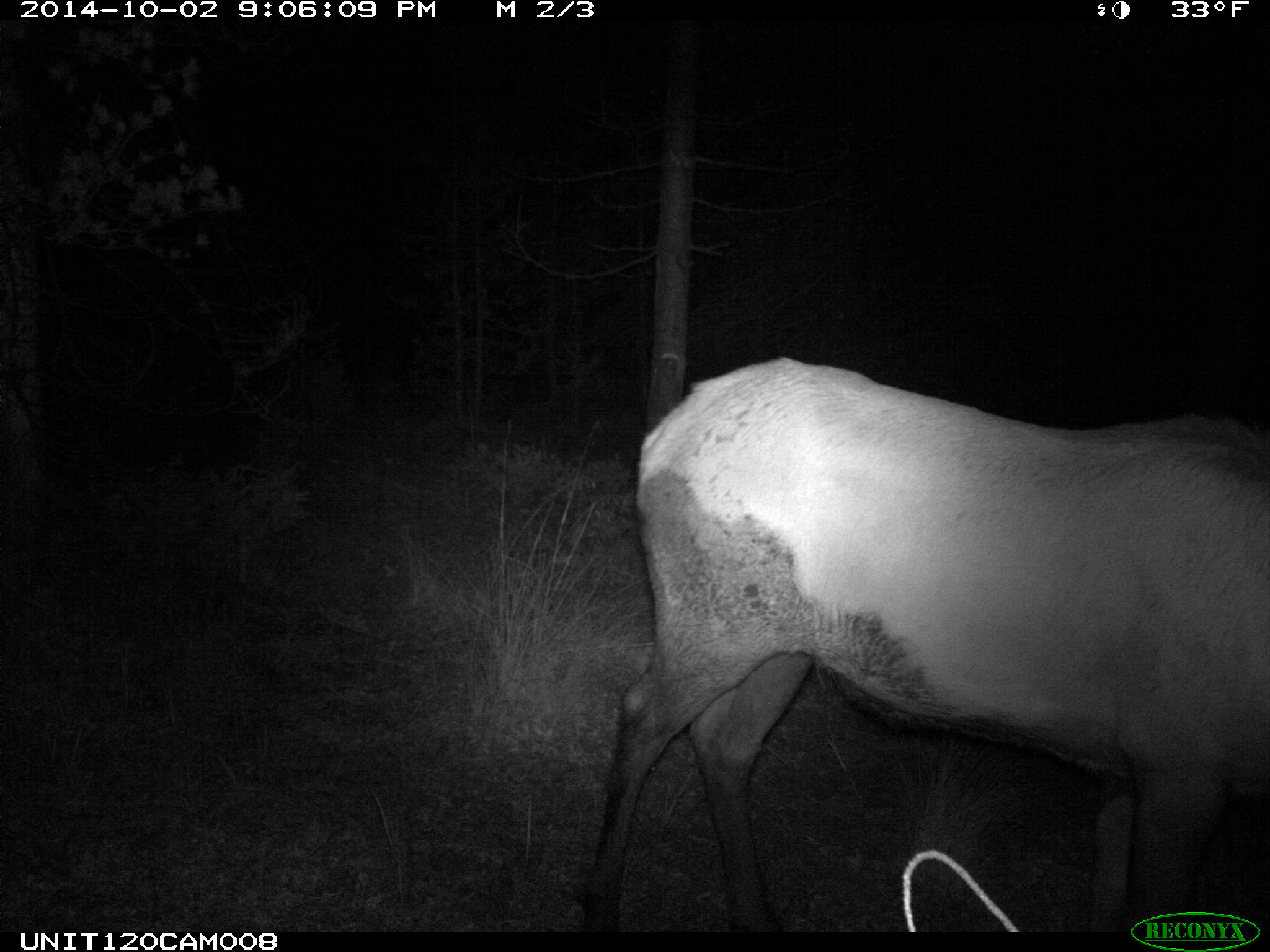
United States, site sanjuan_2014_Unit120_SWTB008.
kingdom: Animalia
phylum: Chordata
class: Mammalia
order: Artiodactyla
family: Cervidae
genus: Cervus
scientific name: Cervus elaphus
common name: red deer